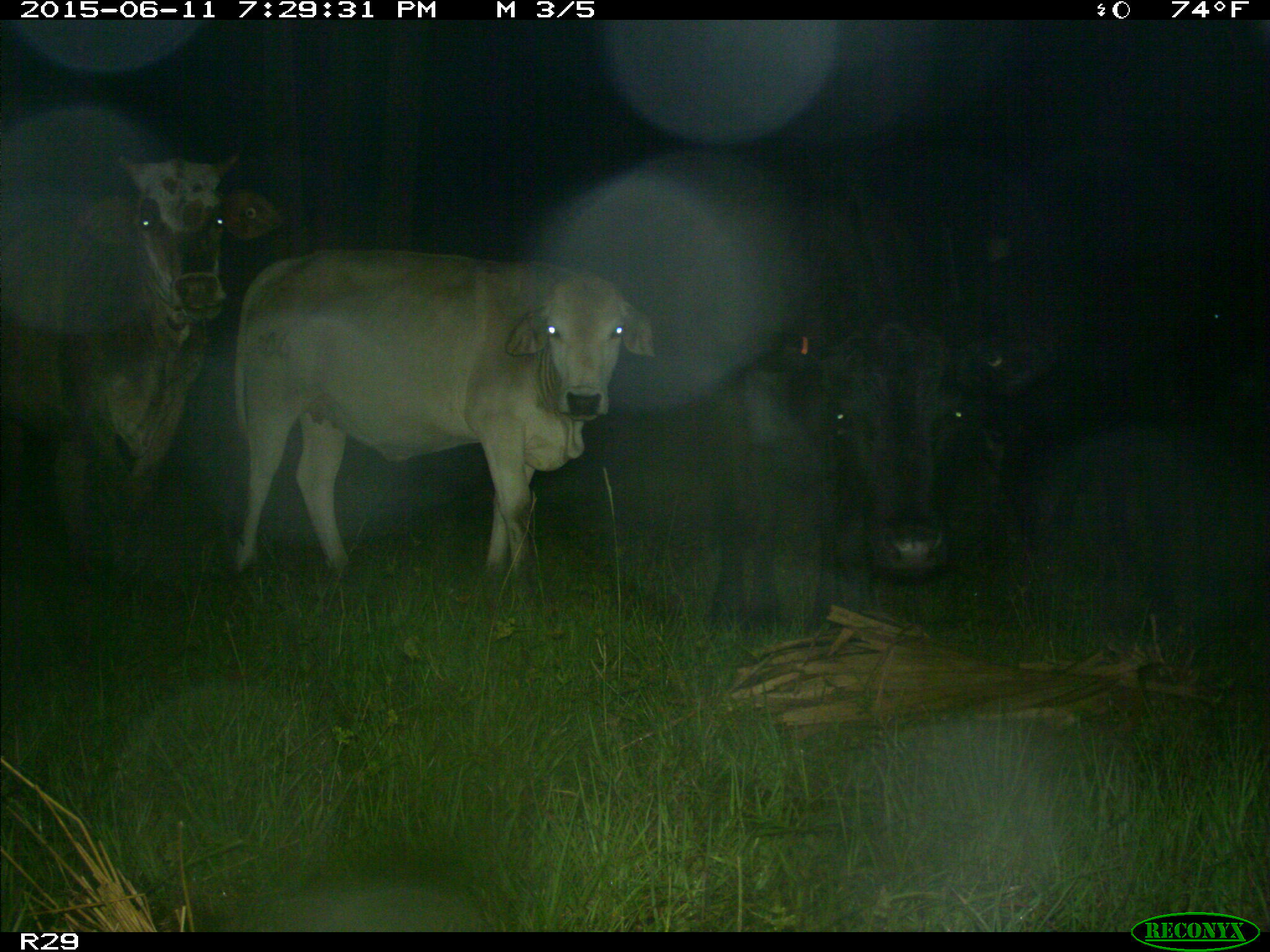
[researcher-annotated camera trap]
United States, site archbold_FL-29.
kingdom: Animalia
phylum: Chordata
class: Mammalia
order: Artiodactyla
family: Bovidae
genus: Bos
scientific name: Bos taurus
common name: domestic cow